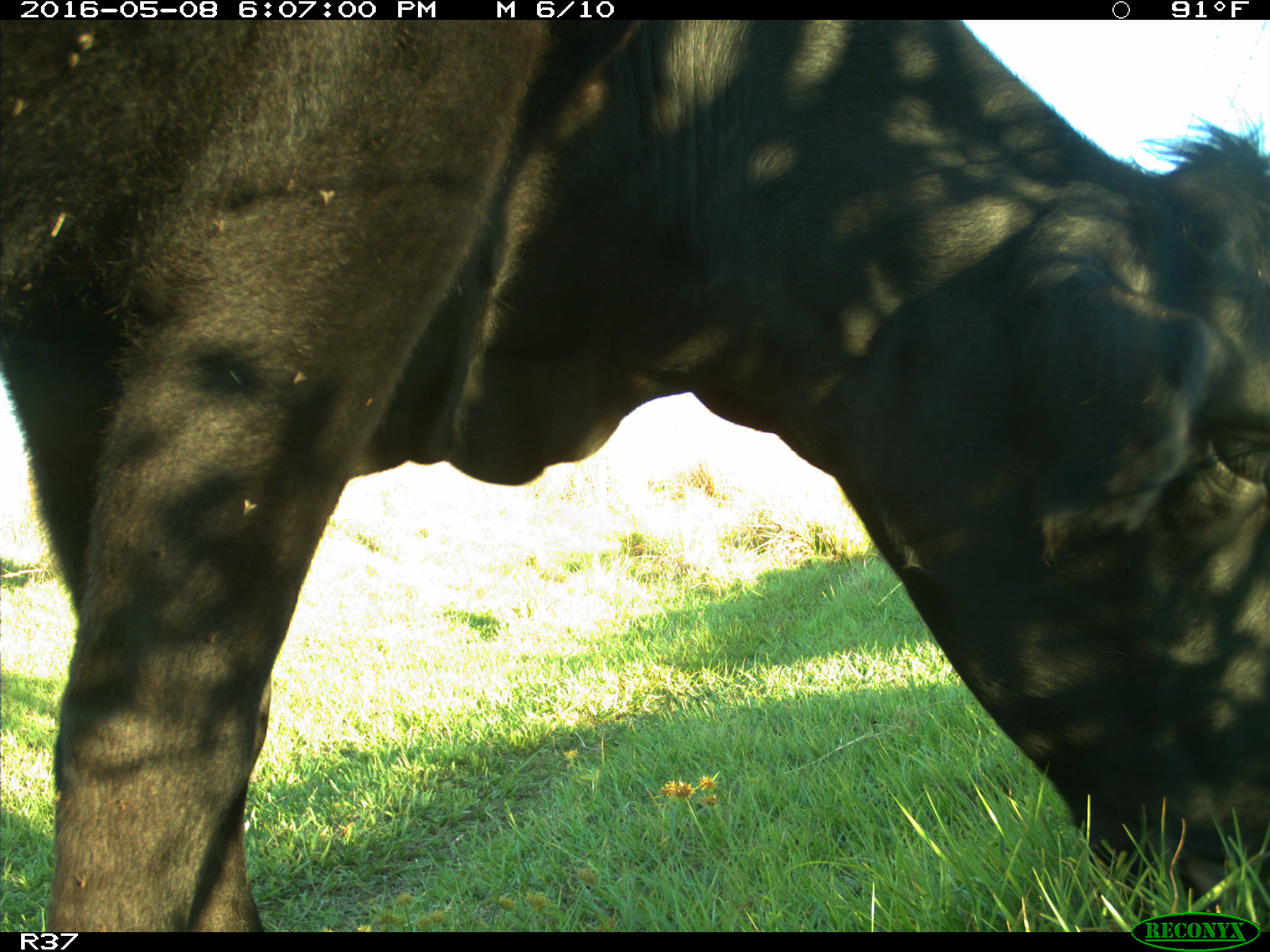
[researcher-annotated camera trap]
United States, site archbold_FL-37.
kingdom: Animalia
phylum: Chordata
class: Mammalia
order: Artiodactyla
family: Bovidae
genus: Bos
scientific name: Bos taurus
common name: domestic cow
Bos taurus (domestic cow).